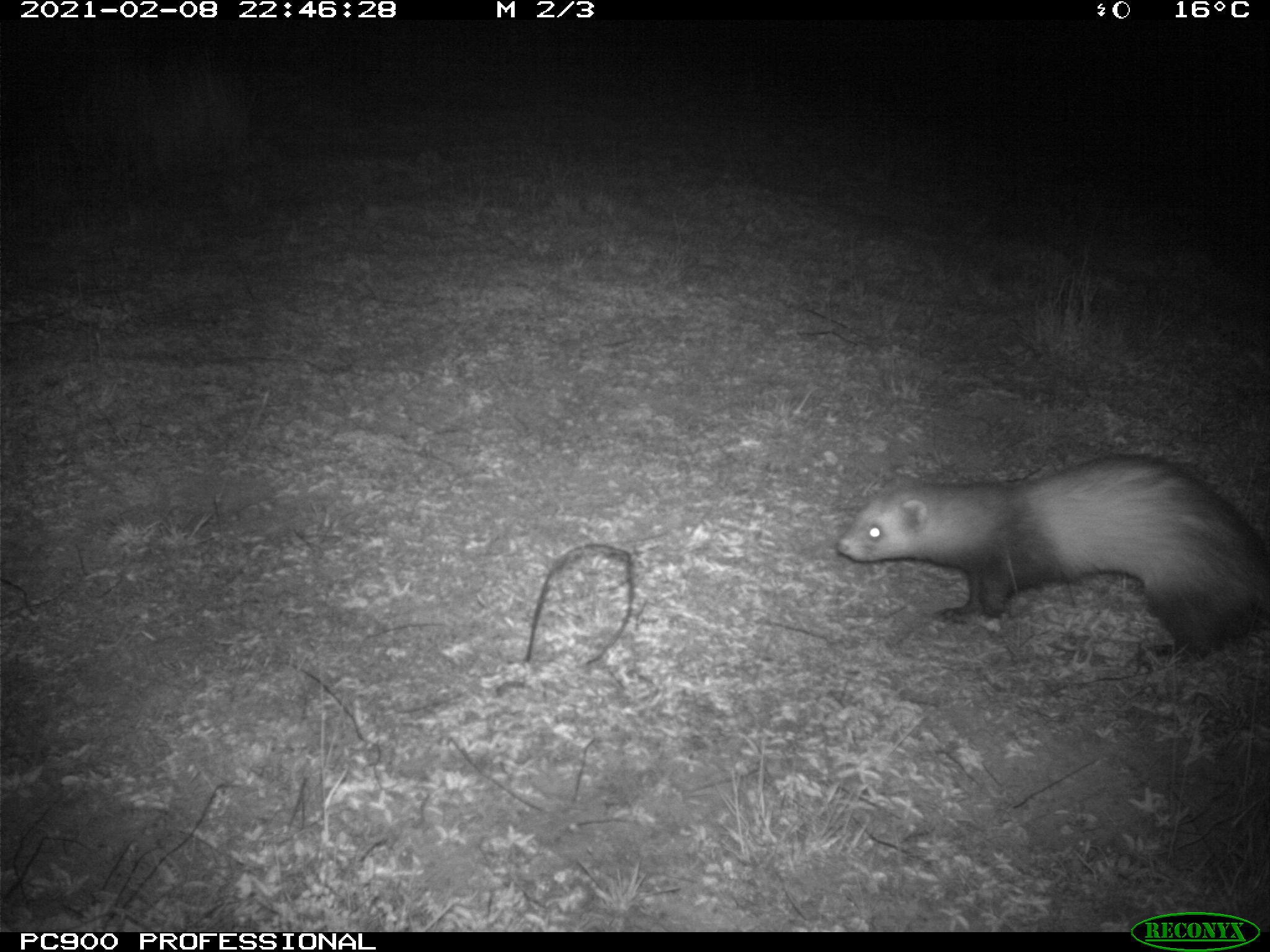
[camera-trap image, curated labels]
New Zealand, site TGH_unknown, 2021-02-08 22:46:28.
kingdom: Animalia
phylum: Chordata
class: Mammalia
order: Carnivora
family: Mustelidae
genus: Mustela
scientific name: Mustela furo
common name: ferret